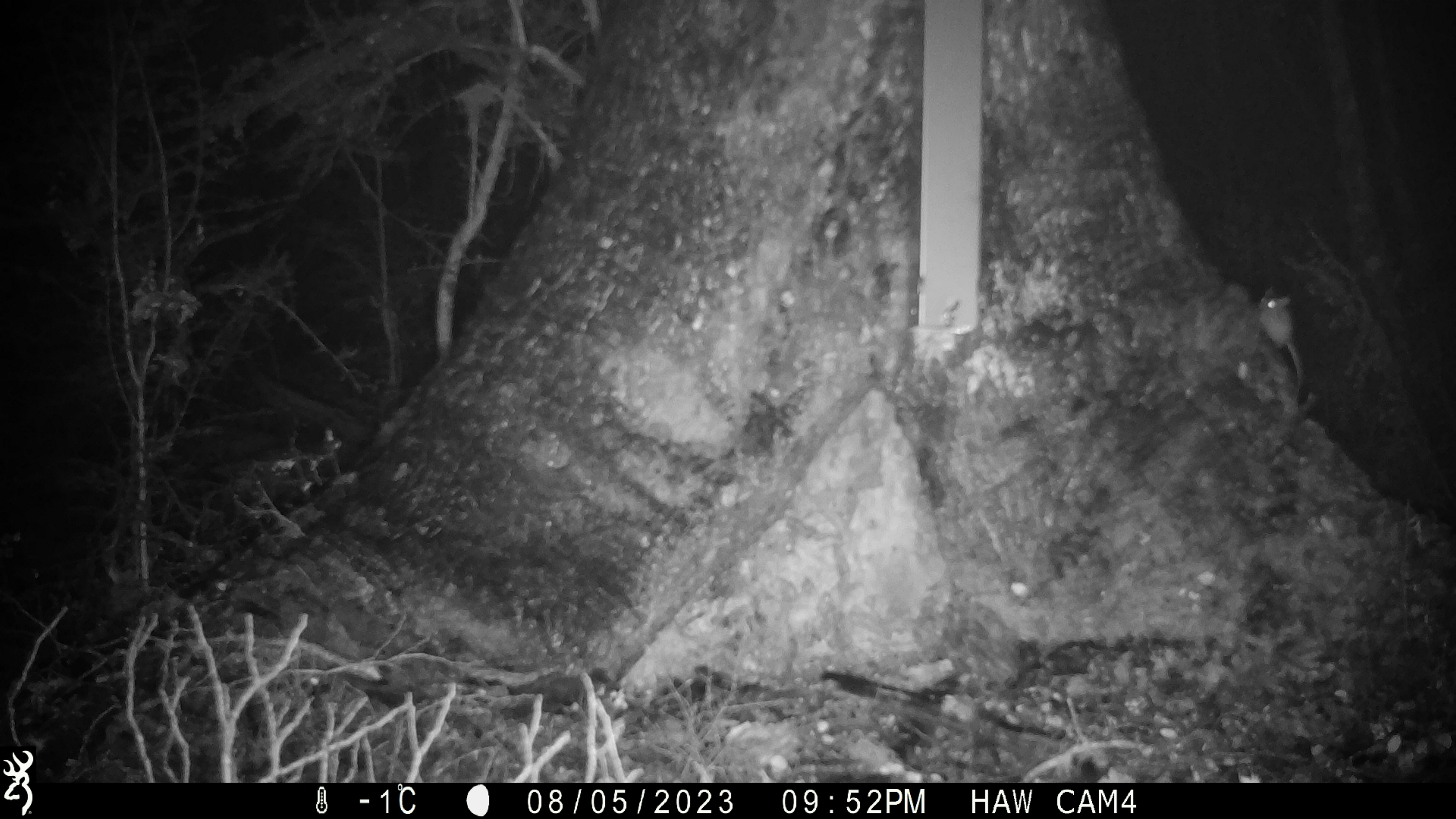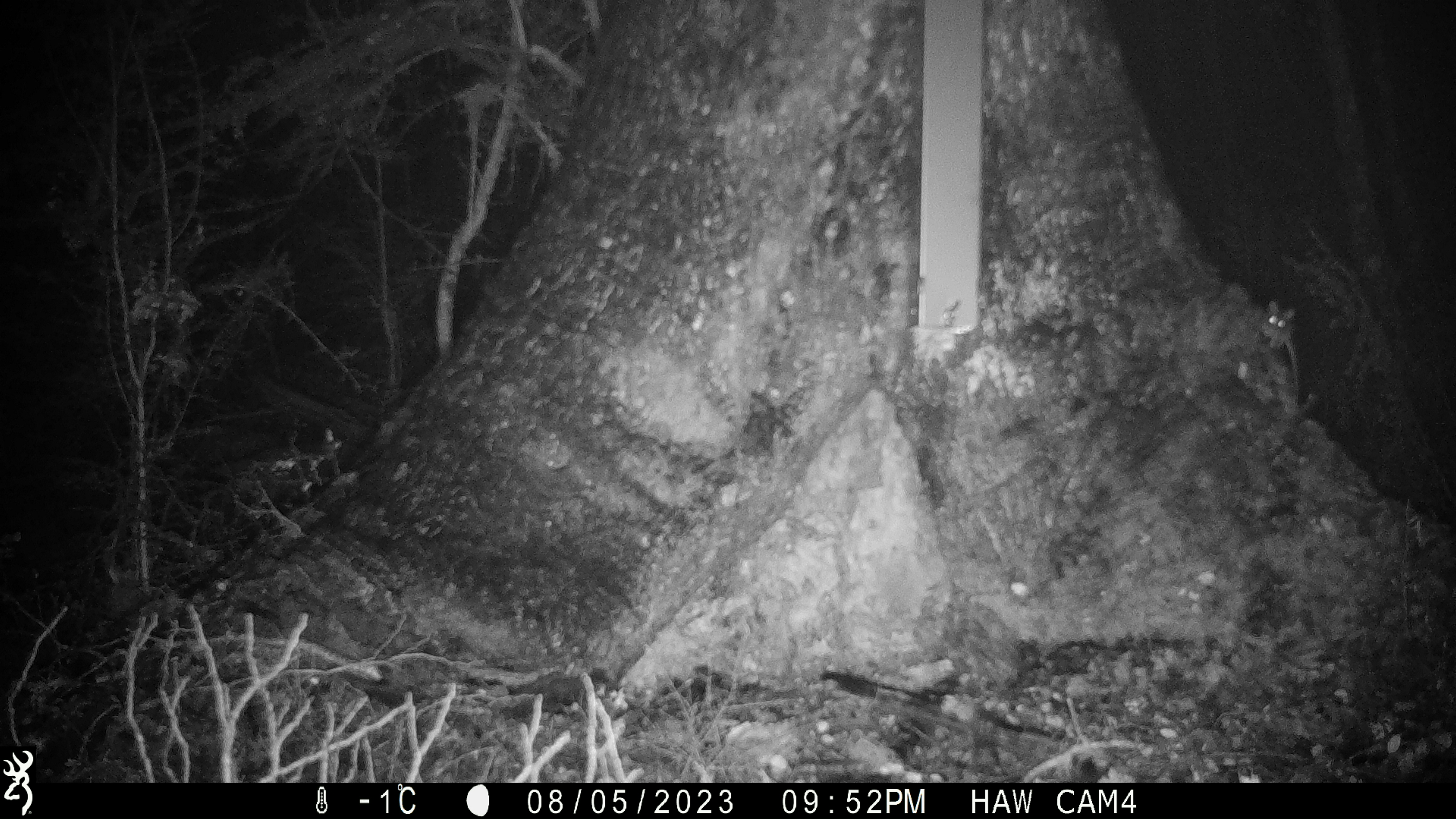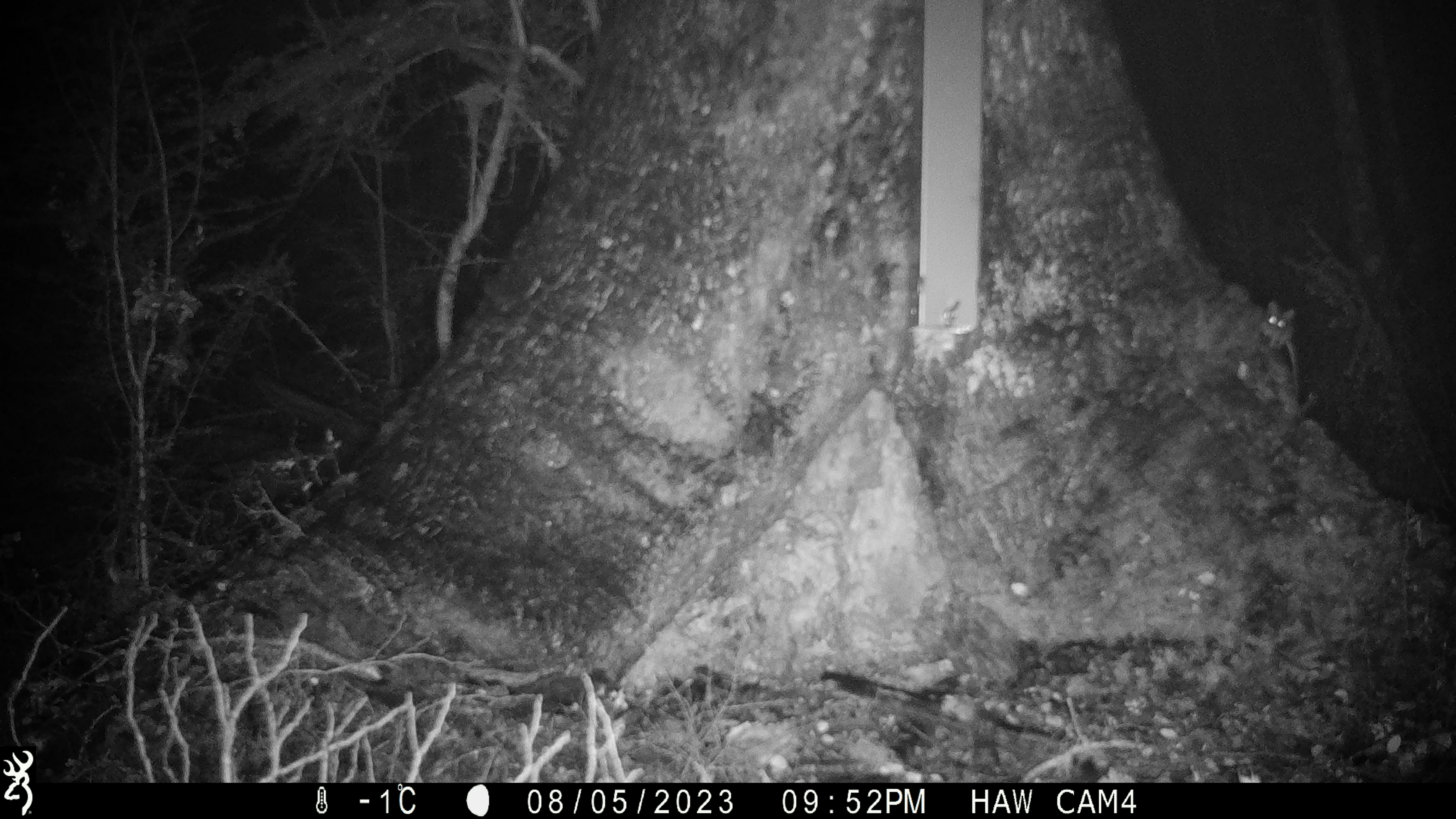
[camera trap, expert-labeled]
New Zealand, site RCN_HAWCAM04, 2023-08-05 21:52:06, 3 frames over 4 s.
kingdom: Animalia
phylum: Chordata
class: Mammalia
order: Rodentia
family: Muridae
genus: Mus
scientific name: Mus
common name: mouse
Mouse (Mus).